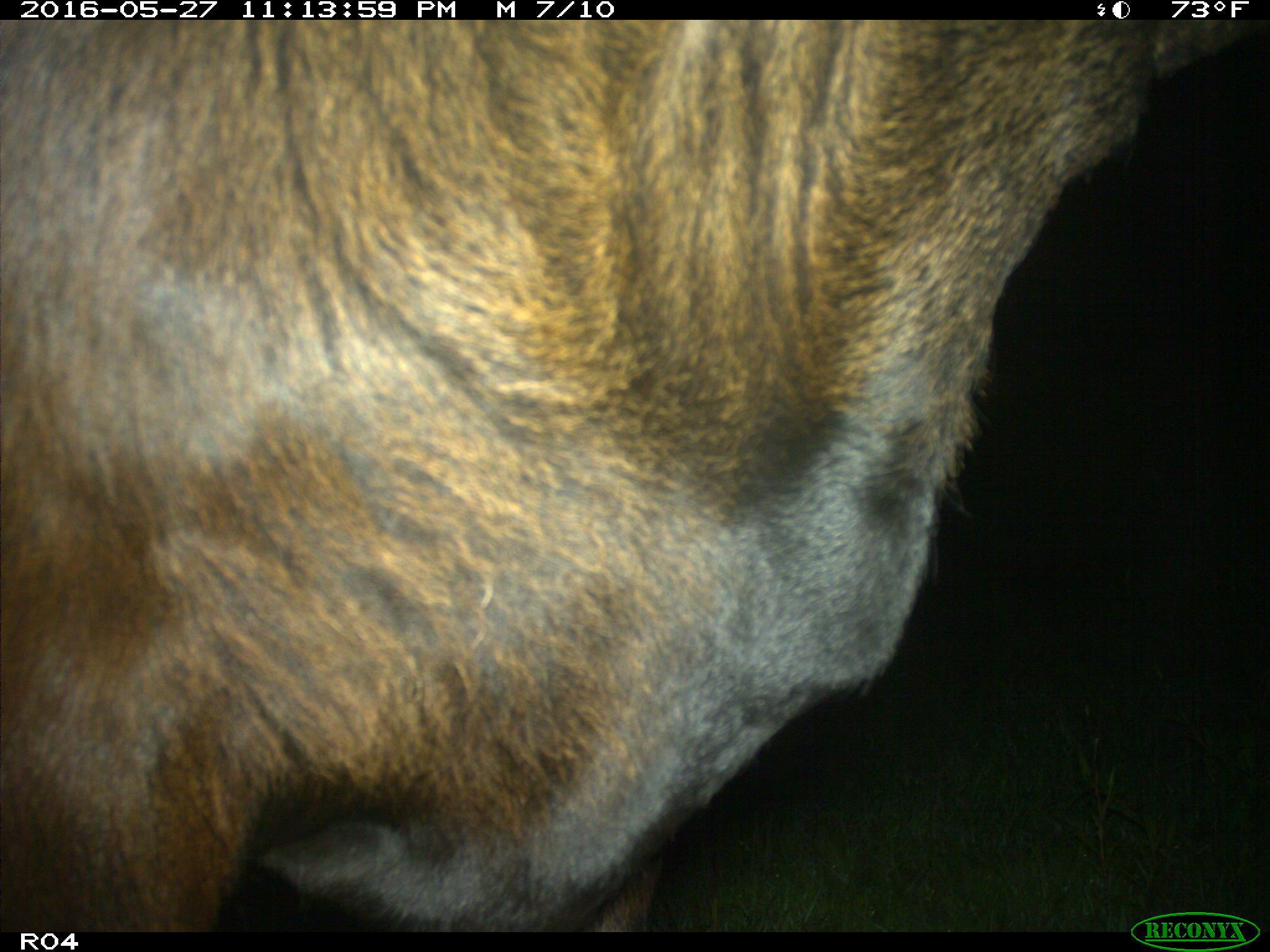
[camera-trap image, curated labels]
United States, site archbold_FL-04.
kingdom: Animalia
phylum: Chordata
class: Mammalia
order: Artiodactyla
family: Bovidae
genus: Bos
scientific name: Bos taurus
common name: domestic cow